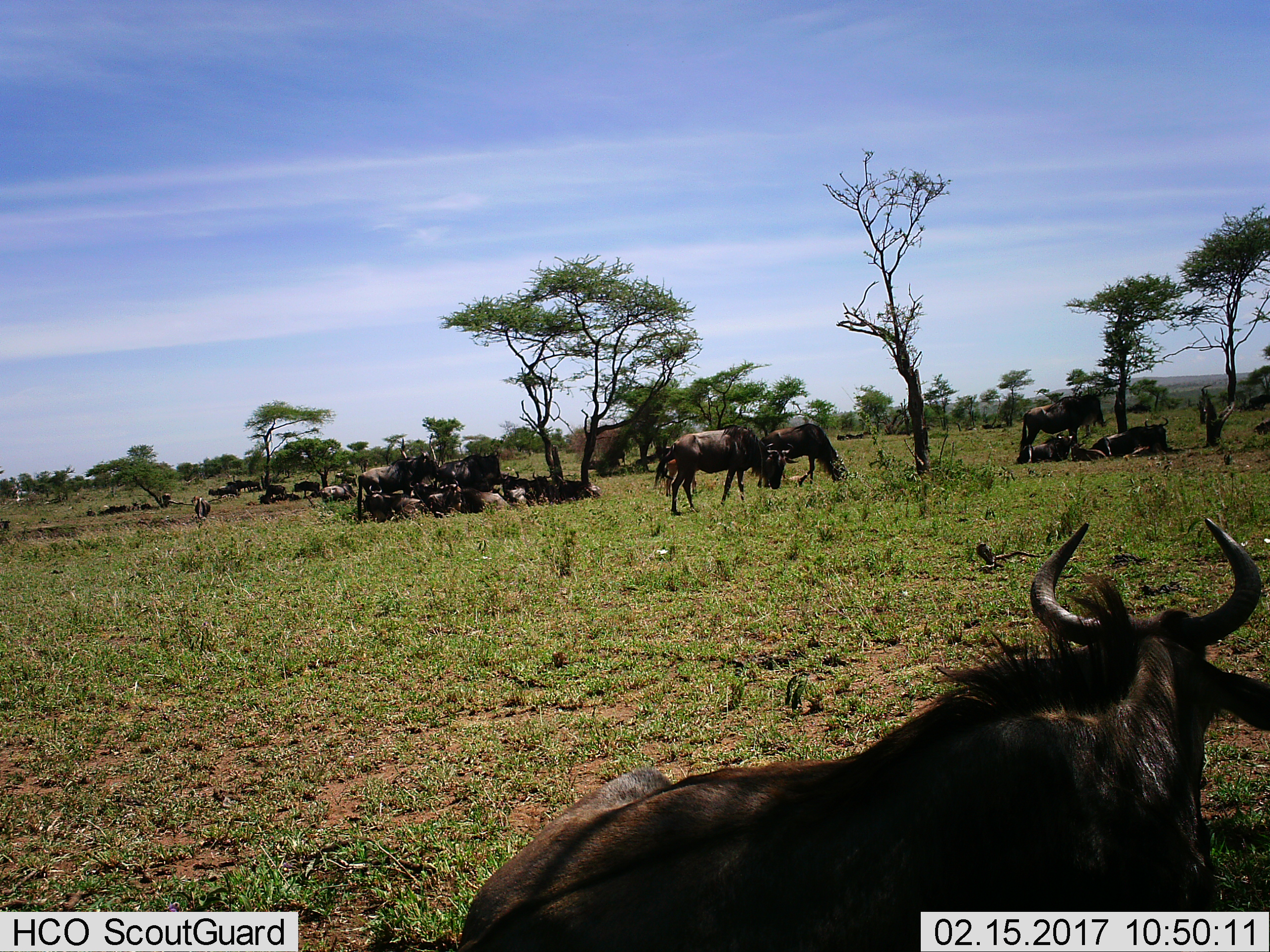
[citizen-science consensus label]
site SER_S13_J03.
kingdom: Animalia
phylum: Chordata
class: Mammalia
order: Artiodactyla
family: Bovidae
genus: Connochaetes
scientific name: Connochaetes taurinus taurinus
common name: blue wildebeest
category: wildebeestblue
Wildebeestblue (blue wildebeest) (Connochaetes taurinus taurinus), count 11-50. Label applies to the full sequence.